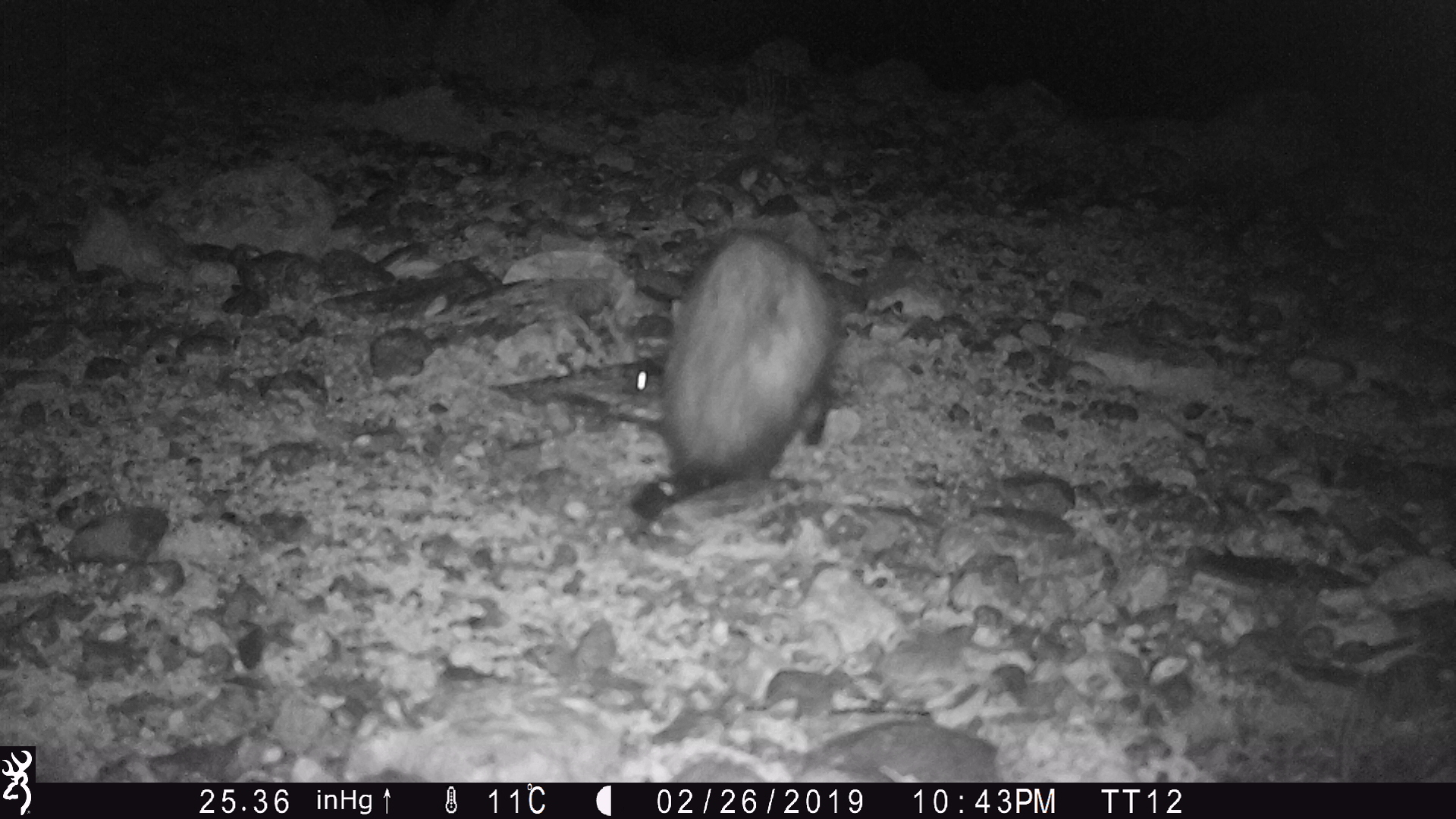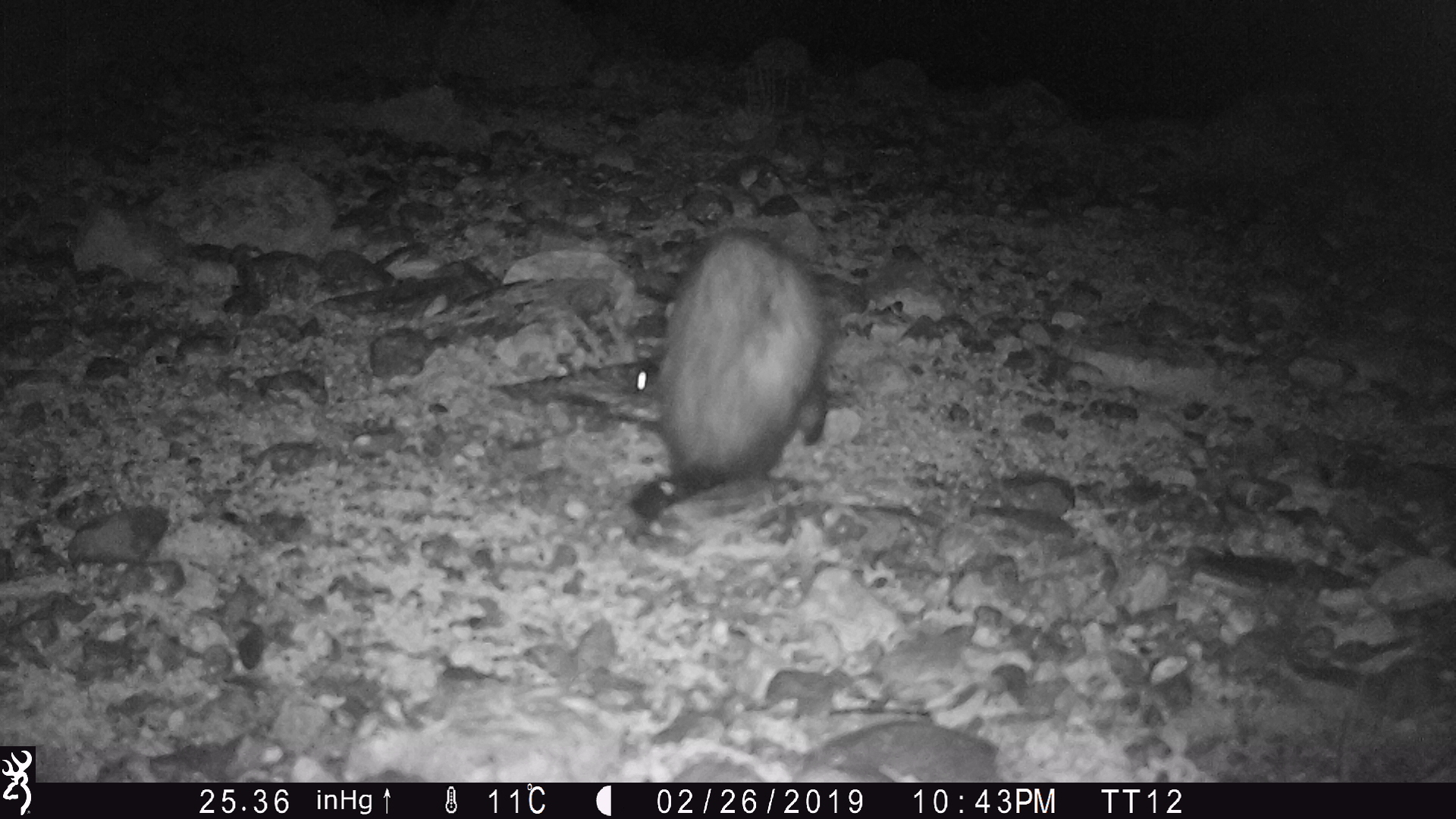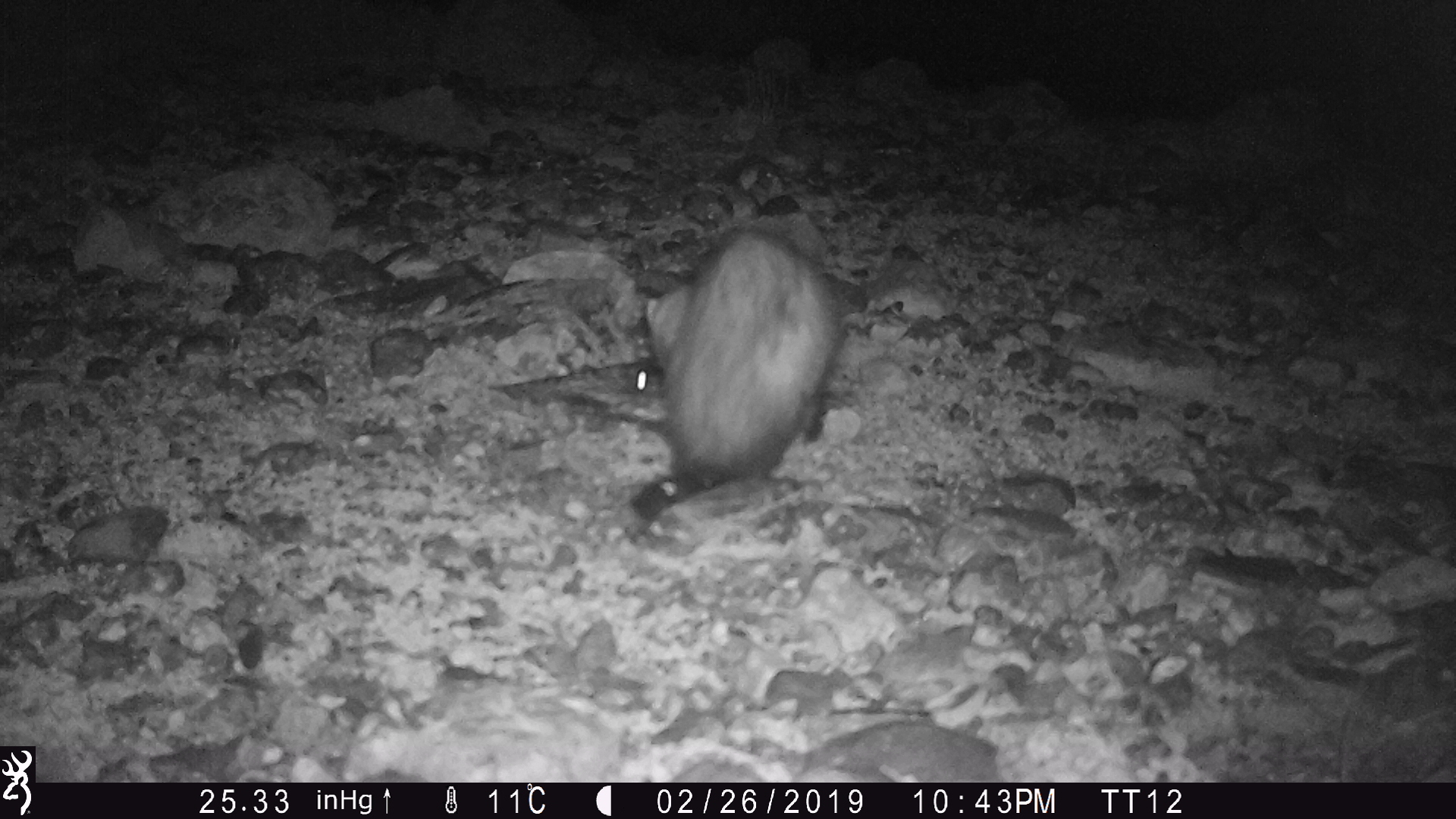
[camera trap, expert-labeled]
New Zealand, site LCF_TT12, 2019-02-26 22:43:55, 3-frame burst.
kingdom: Animalia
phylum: Chordata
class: Mammalia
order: Carnivora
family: Mustelidae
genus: Mustela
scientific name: Mustela furo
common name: ferret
Ferret (Mustela furo).